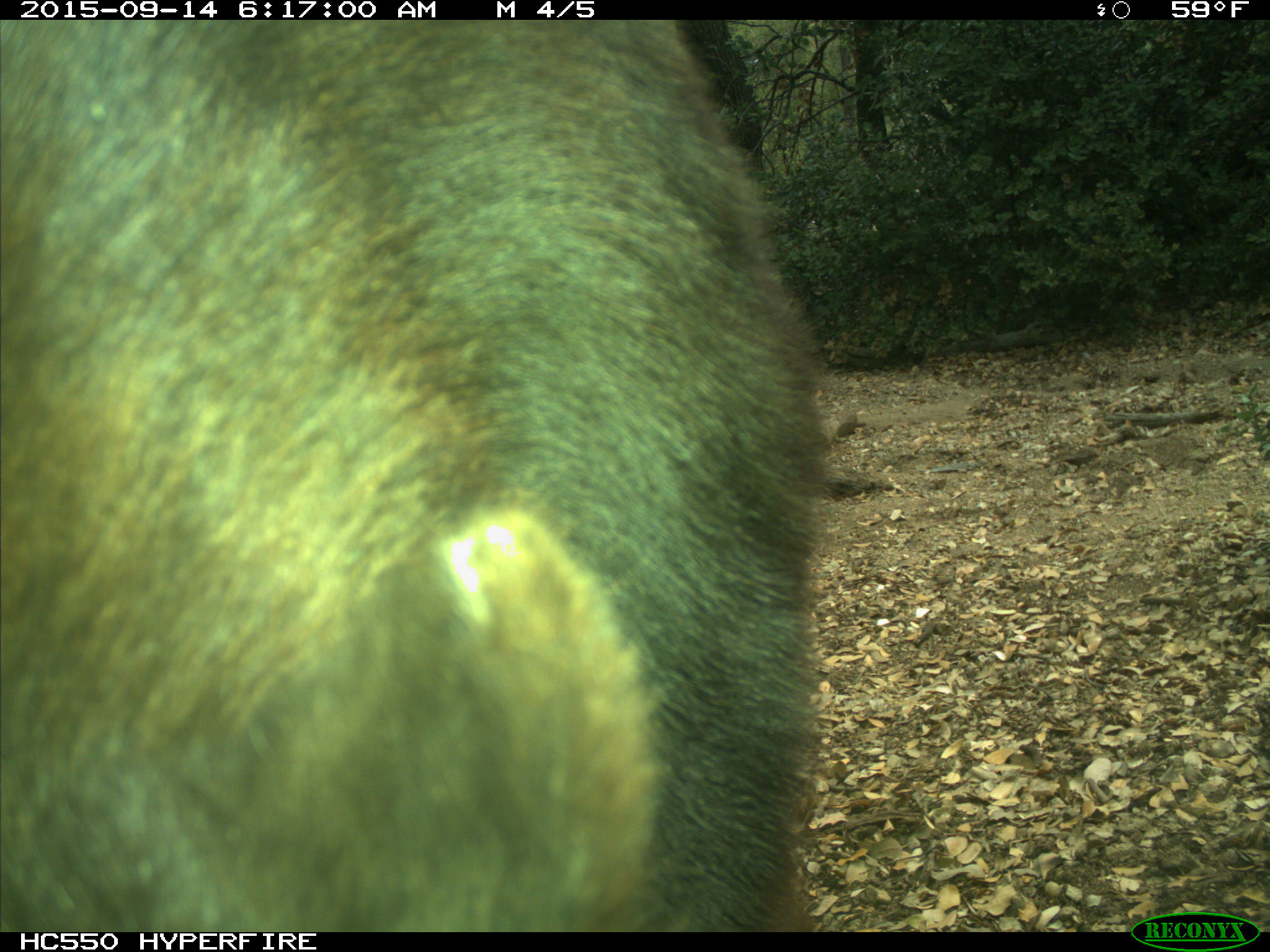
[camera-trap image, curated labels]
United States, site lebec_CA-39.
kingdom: Animalia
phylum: Chordata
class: Mammalia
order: Carnivora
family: Ursidae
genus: Ursus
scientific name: Ursus americanus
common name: american black bear